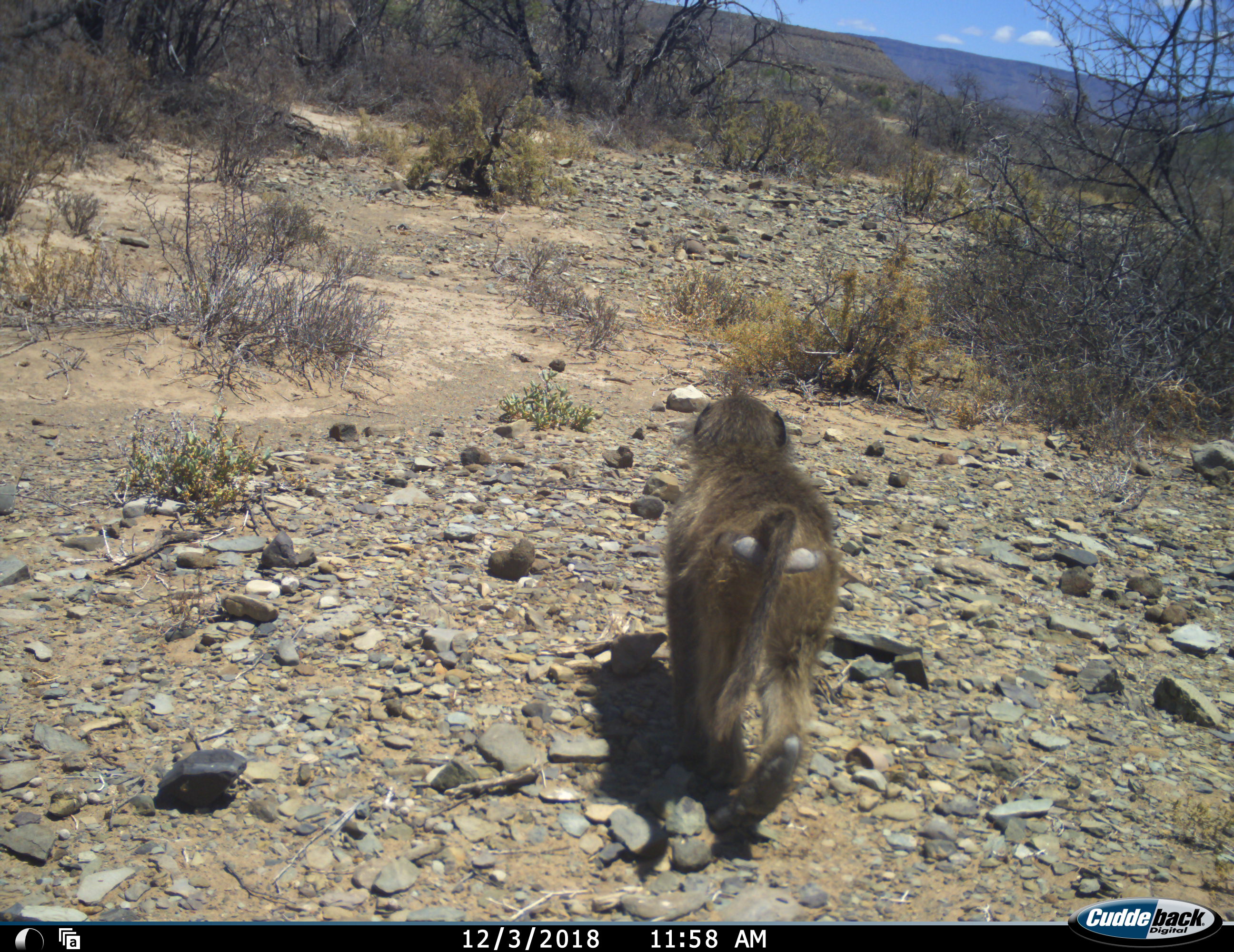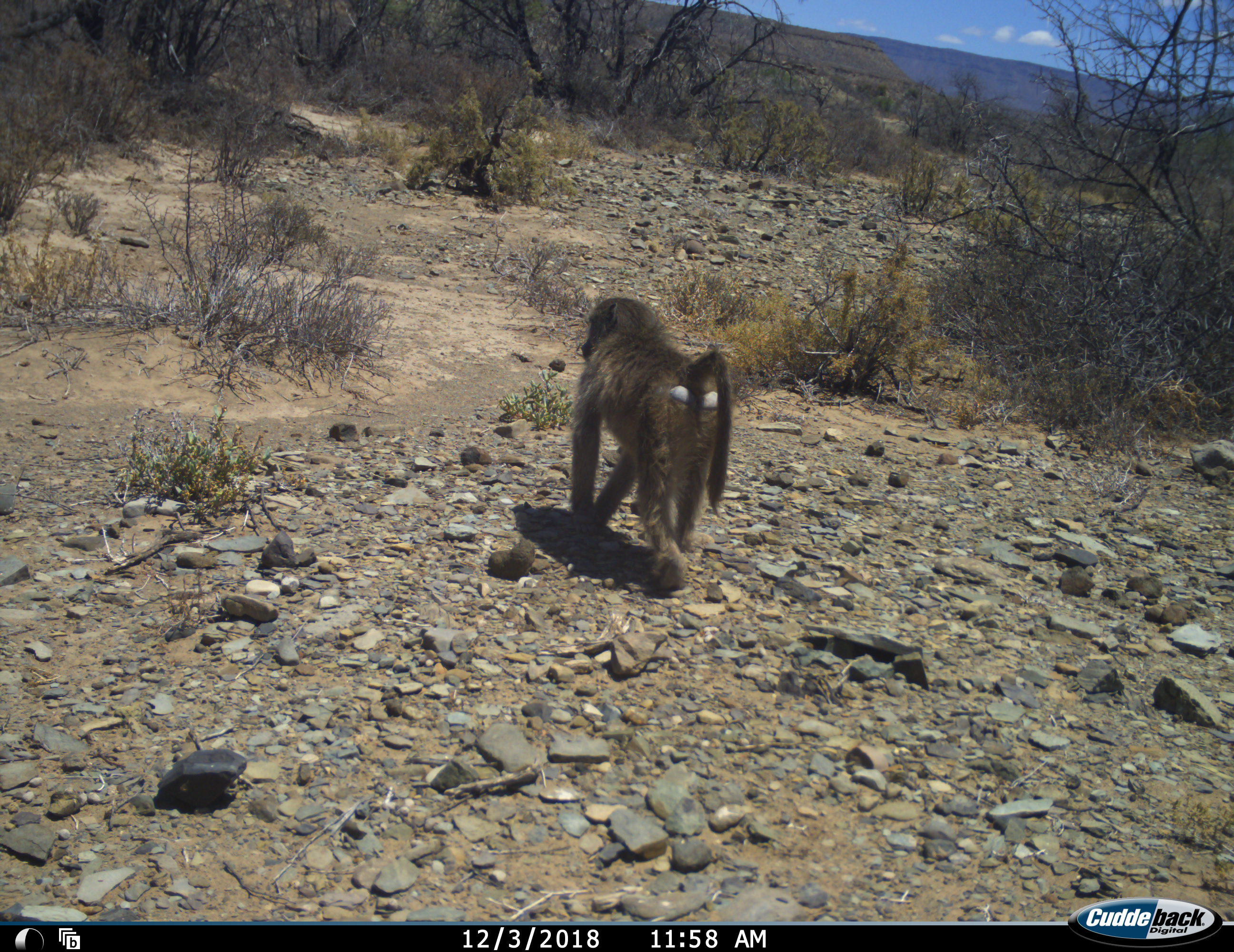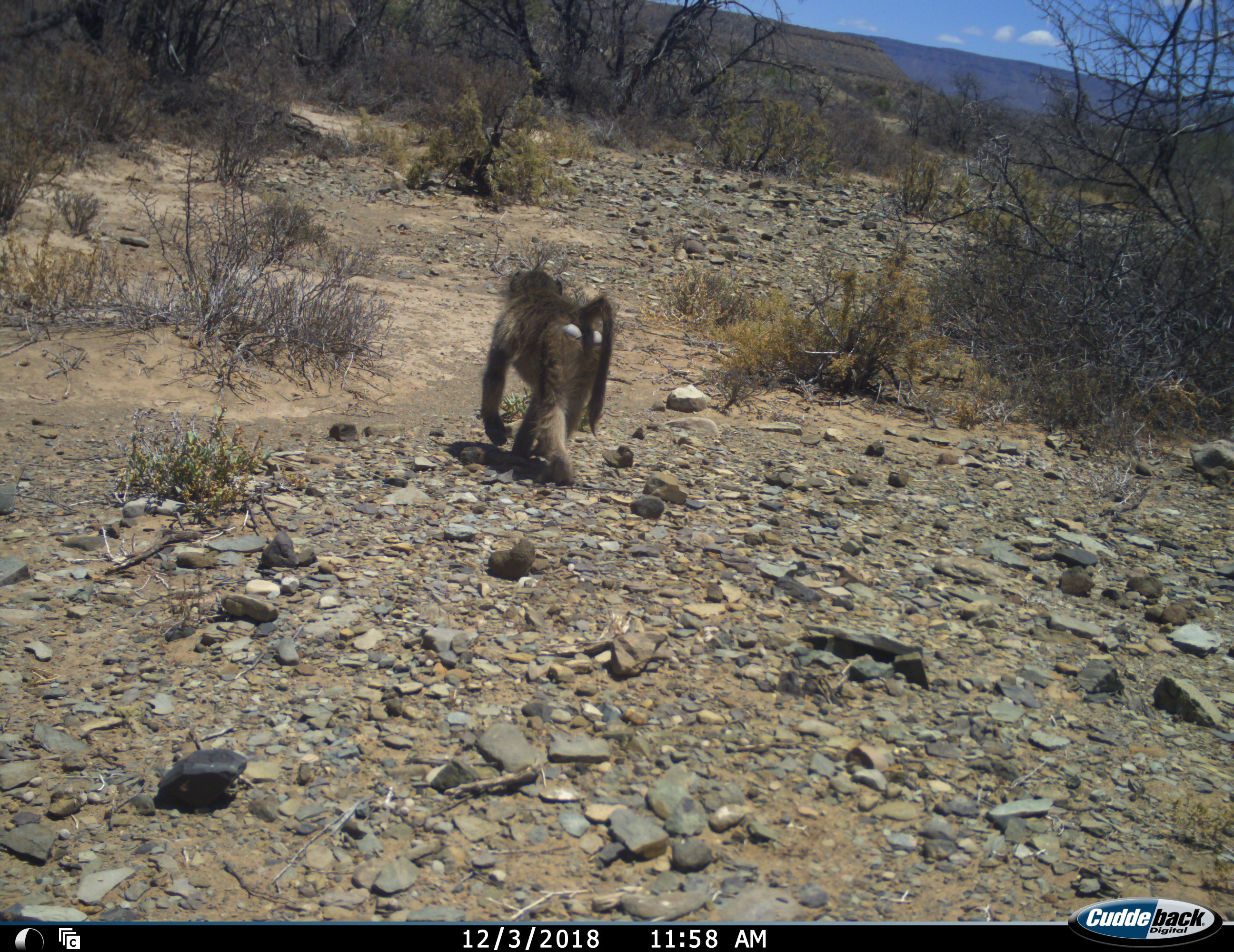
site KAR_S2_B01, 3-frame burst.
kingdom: Animalia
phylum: Chordata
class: Mammalia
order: Primates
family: Cercopithecidae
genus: Papio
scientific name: Papio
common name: baboon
Baboon (Papio), count 1. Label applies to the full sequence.